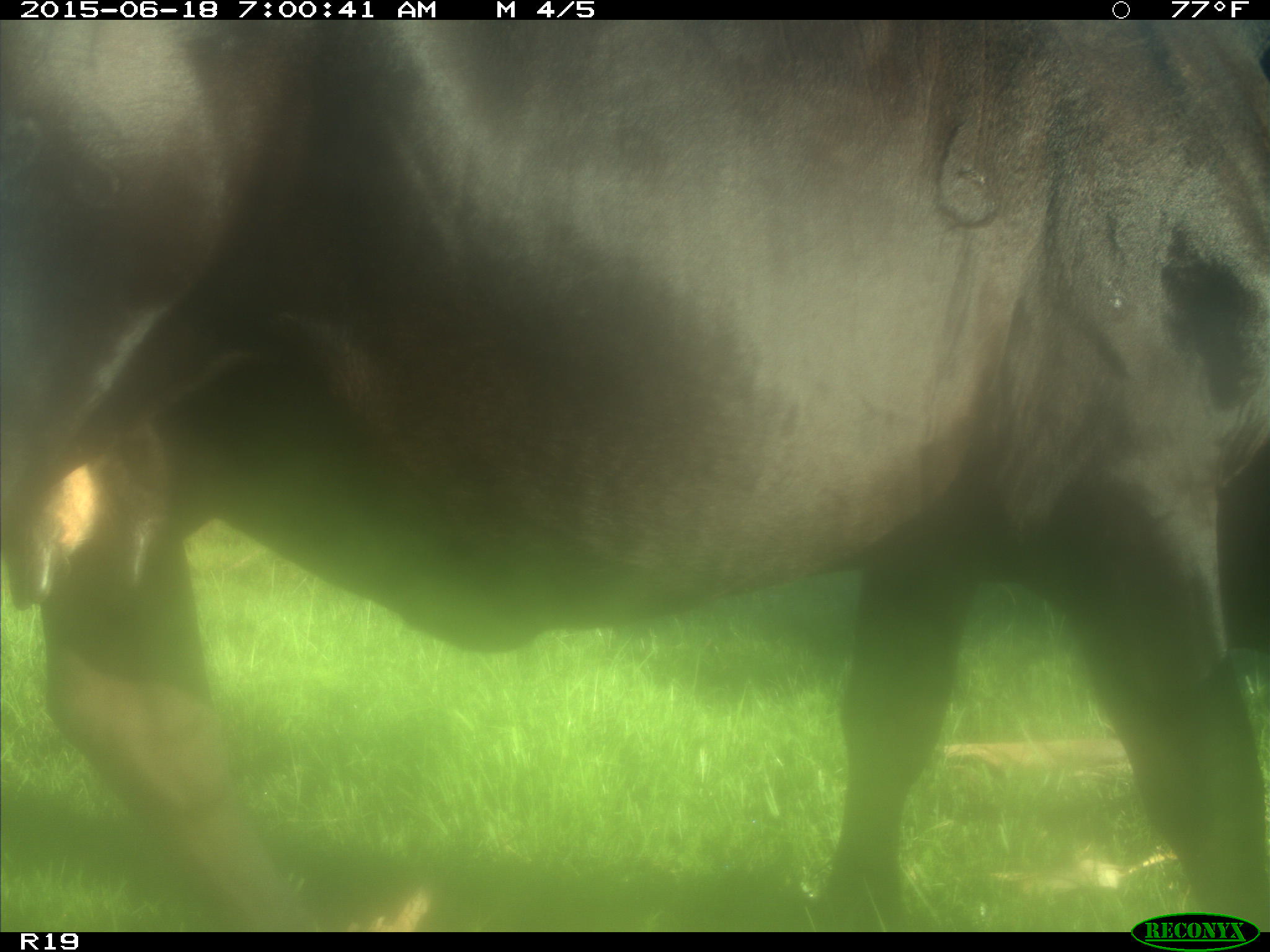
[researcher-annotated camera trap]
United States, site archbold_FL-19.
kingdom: Animalia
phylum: Chordata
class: Mammalia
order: Artiodactyla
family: Bovidae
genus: Bos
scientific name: Bos taurus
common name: domestic cow